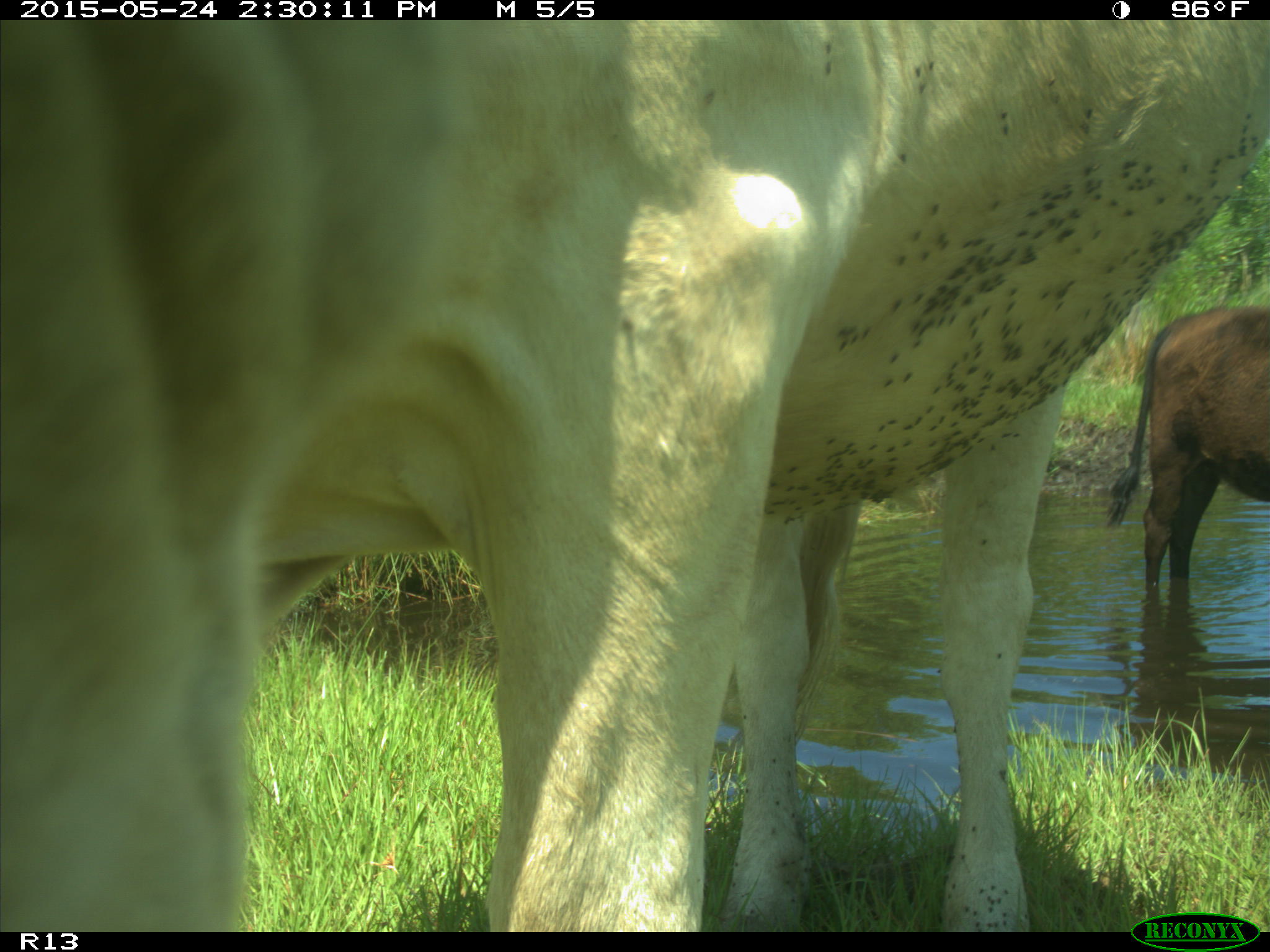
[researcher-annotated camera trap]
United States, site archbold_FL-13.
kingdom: Animalia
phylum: Chordata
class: Mammalia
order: Artiodactyla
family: Bovidae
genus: Bos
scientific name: Bos taurus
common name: domestic cow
Bos taurus (domestic cow).